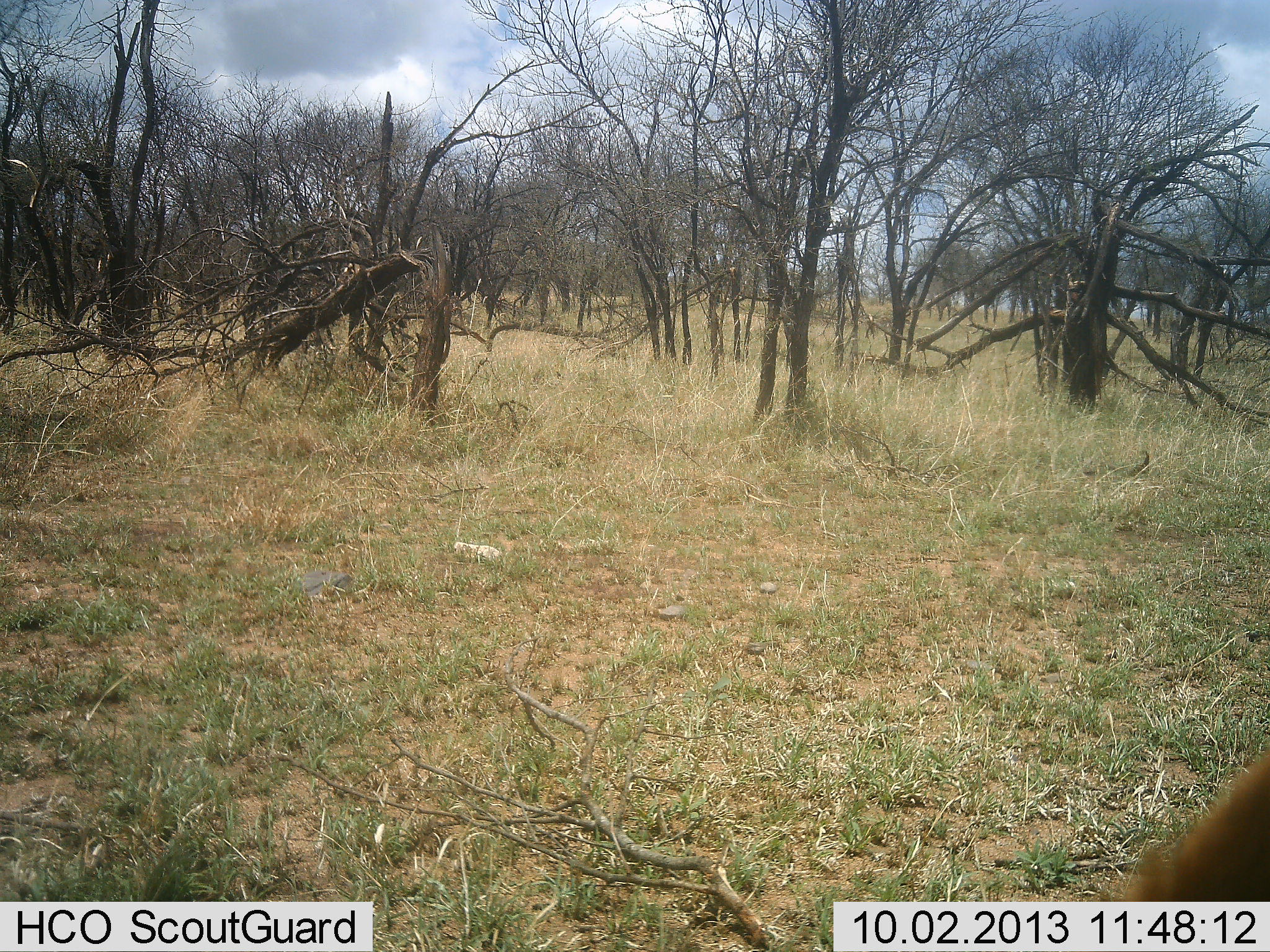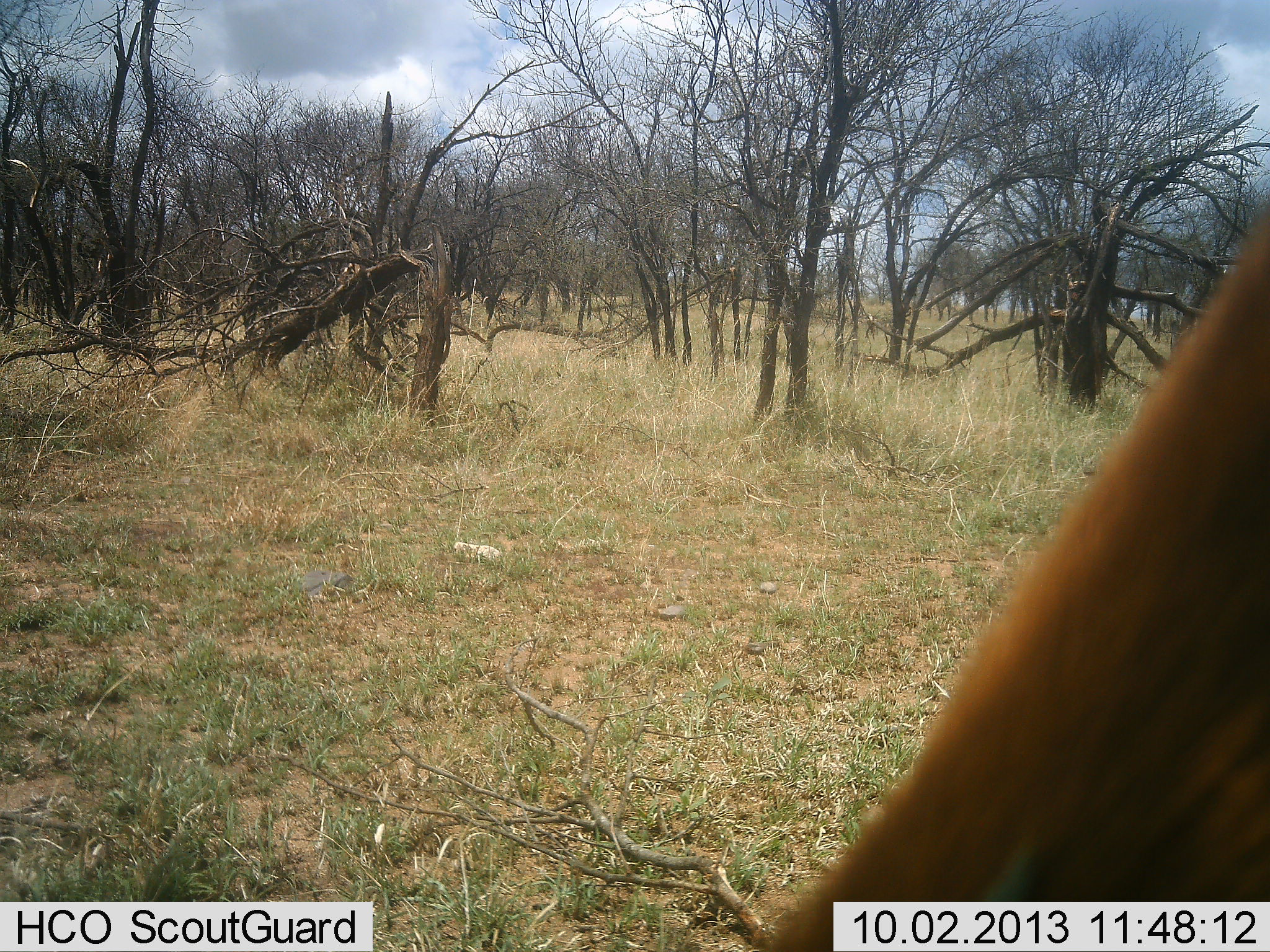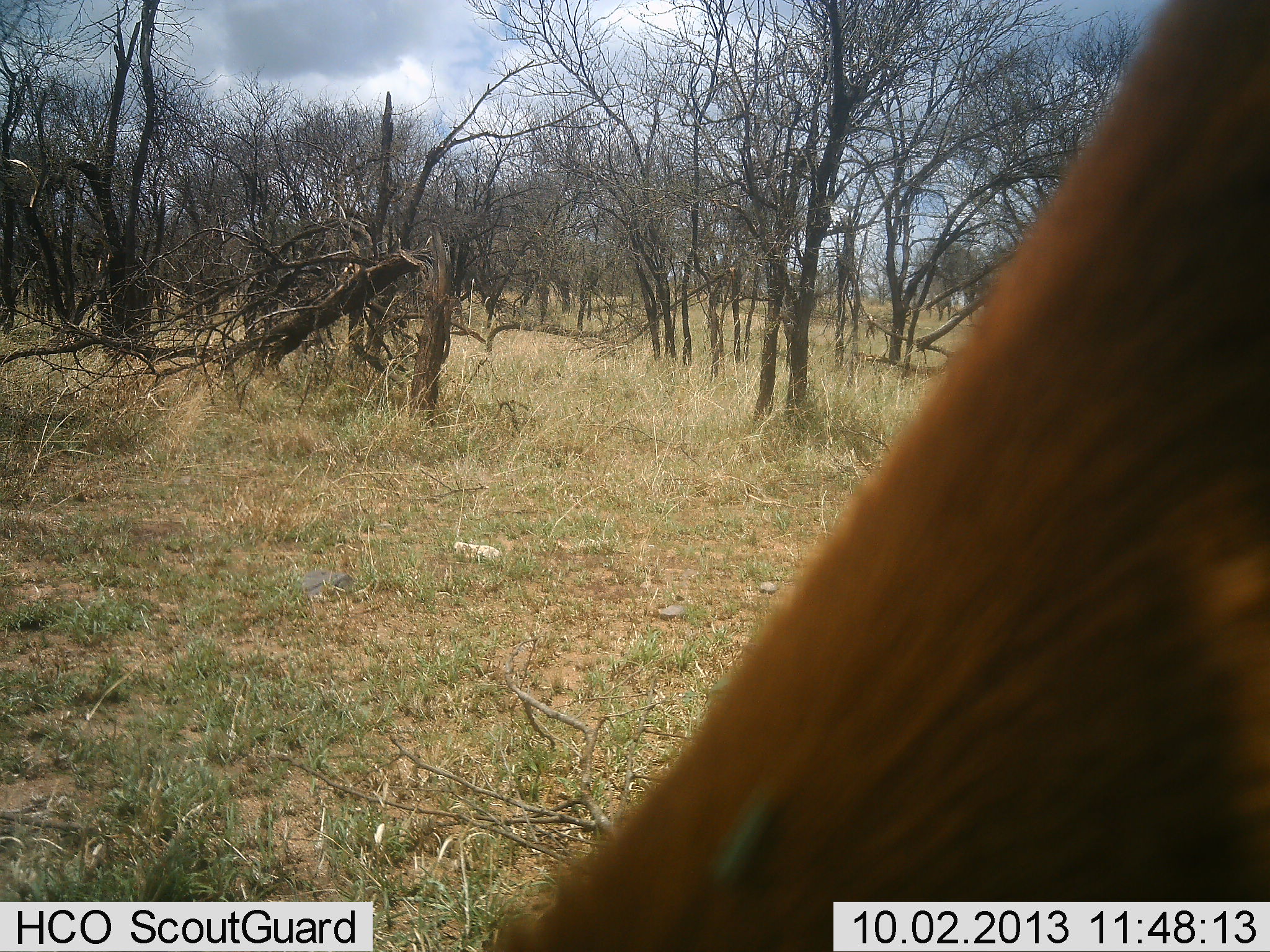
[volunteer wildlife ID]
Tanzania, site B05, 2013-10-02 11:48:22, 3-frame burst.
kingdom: Animalia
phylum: Chordata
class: Mammalia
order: Artiodactyla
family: Bovidae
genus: Aepyceros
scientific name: Aepyceros melampus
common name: impala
Impala (Aepyceros melampus), count 1. Behavior (volunteer vote fractions): standing 22%, resting 0%, moving 11%, interacting 0%. Young present (vote fraction): 0%. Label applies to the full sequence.